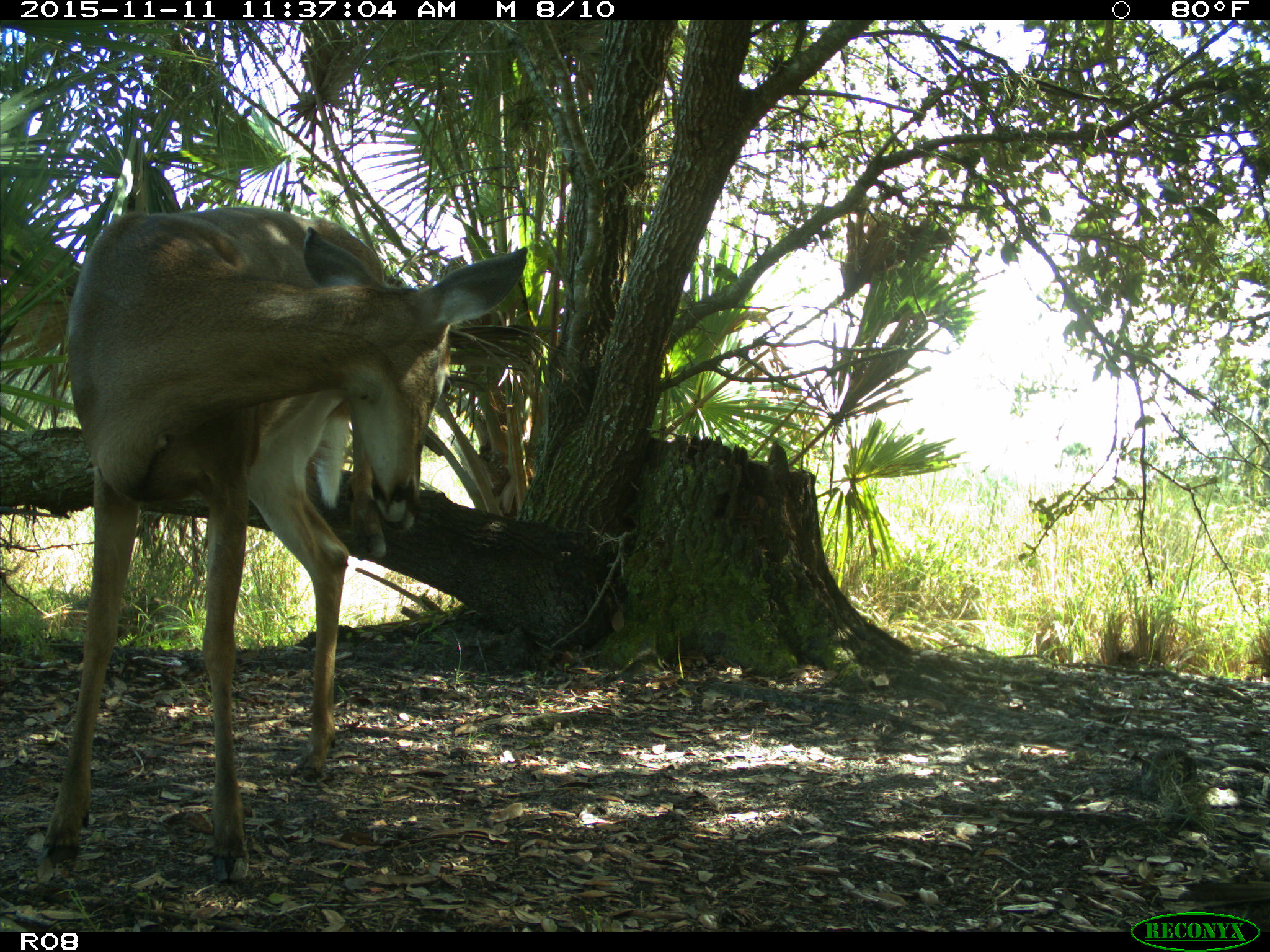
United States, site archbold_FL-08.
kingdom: Animalia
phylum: Chordata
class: Mammalia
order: Artiodactyla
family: Cervidae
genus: Odocoileus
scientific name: Odocoileus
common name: deer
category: unidentified deer